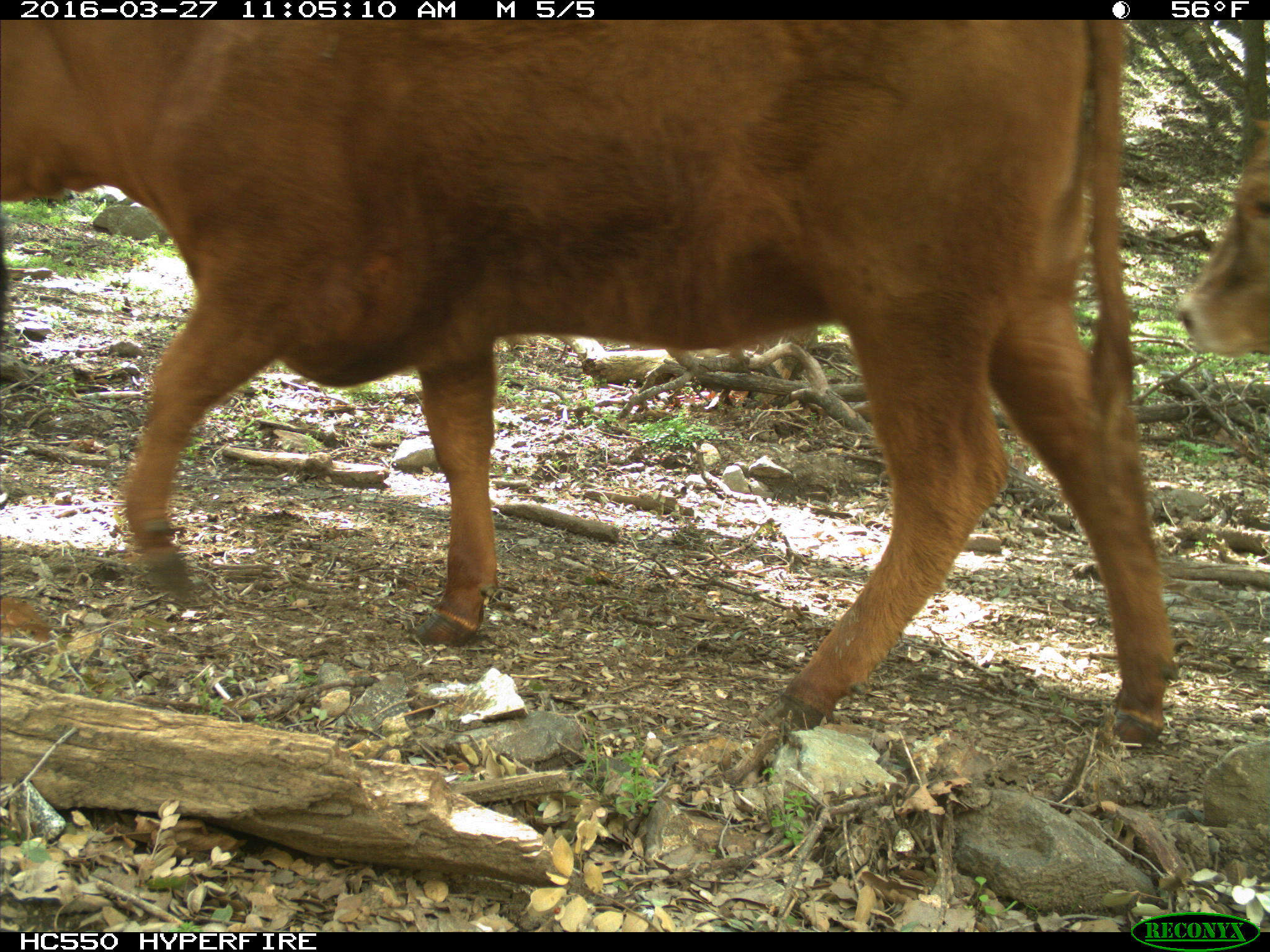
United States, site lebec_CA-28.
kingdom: Animalia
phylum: Chordata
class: Mammalia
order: Artiodactyla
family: Bovidae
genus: Bos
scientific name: Bos taurus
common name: domestic cow